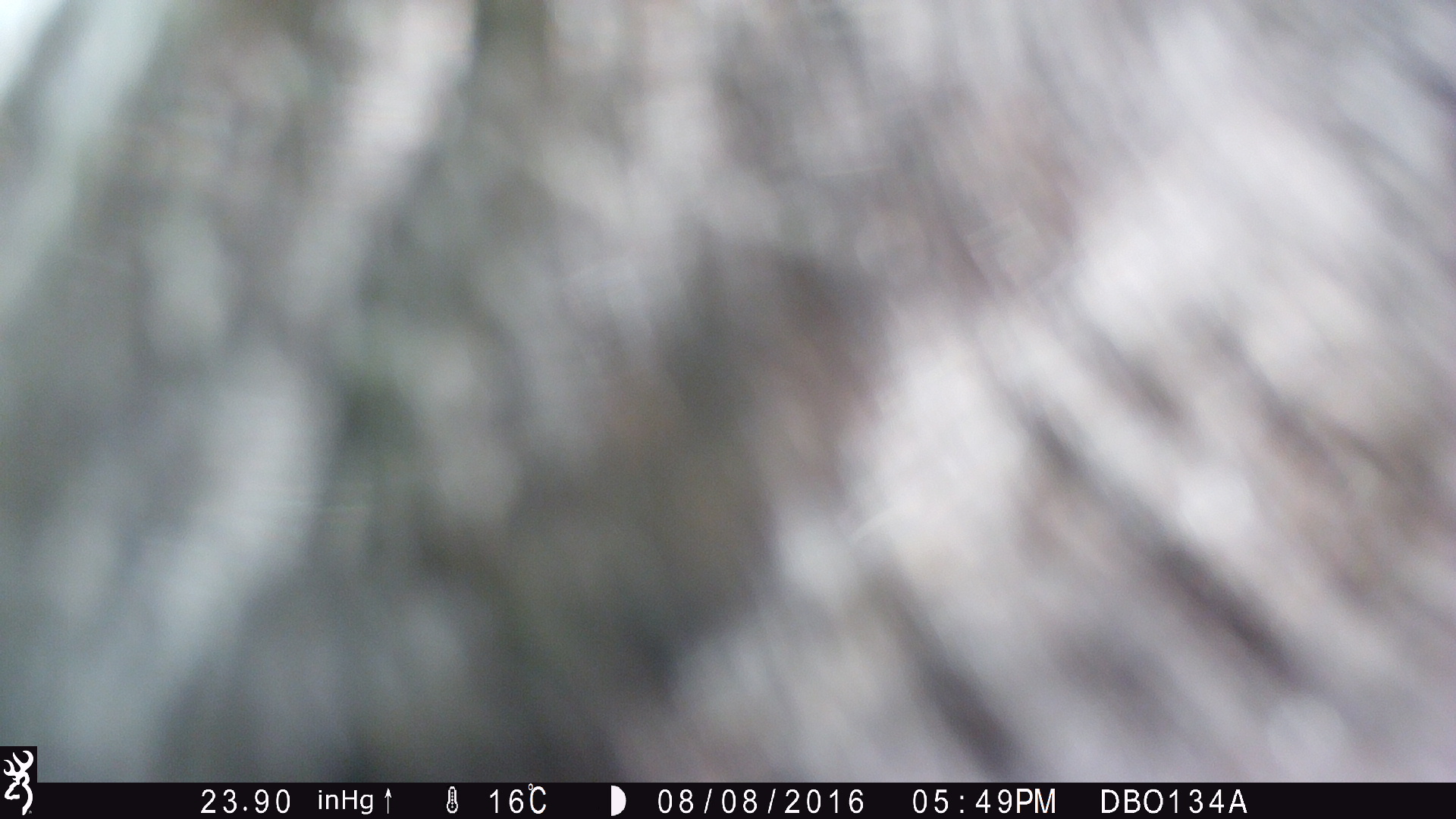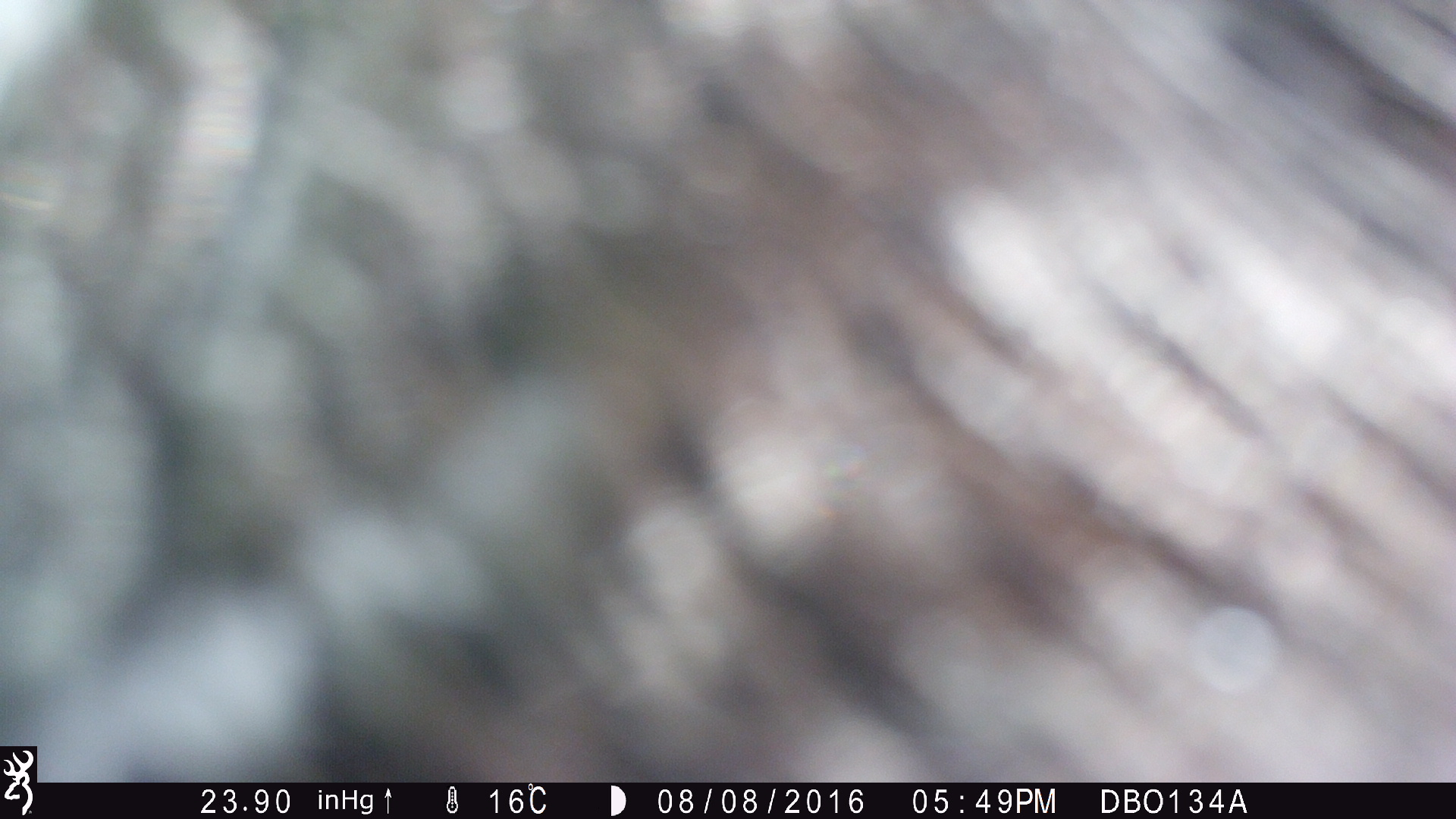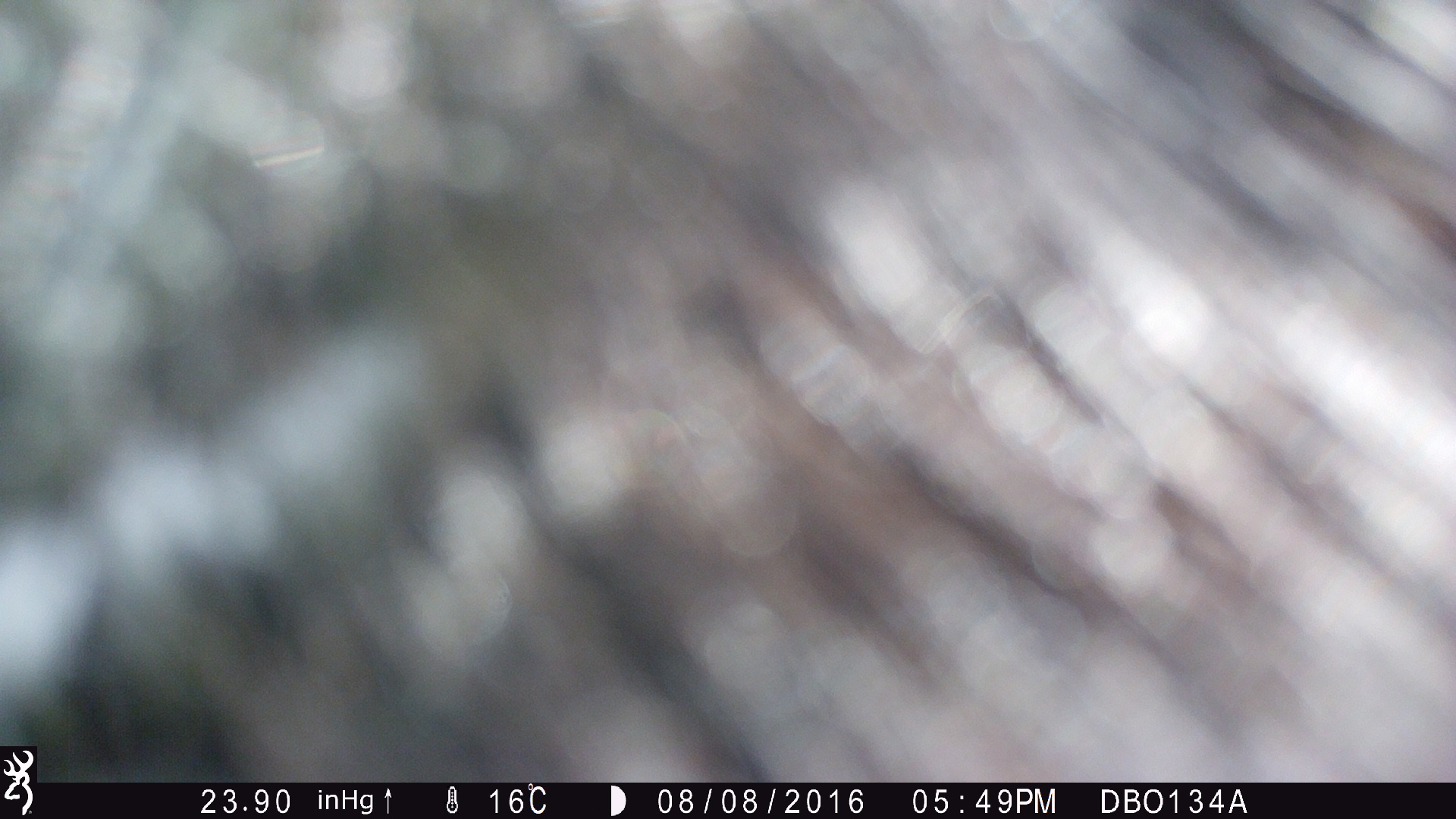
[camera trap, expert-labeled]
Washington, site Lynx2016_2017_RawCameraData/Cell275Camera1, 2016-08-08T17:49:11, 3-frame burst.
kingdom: Animalia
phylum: Chordata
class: Mammalia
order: Artiodactyla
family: Bovidae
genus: Bos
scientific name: Bos taurus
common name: domestic cattle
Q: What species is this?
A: Domestic cattle (Bos taurus).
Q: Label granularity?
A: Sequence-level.